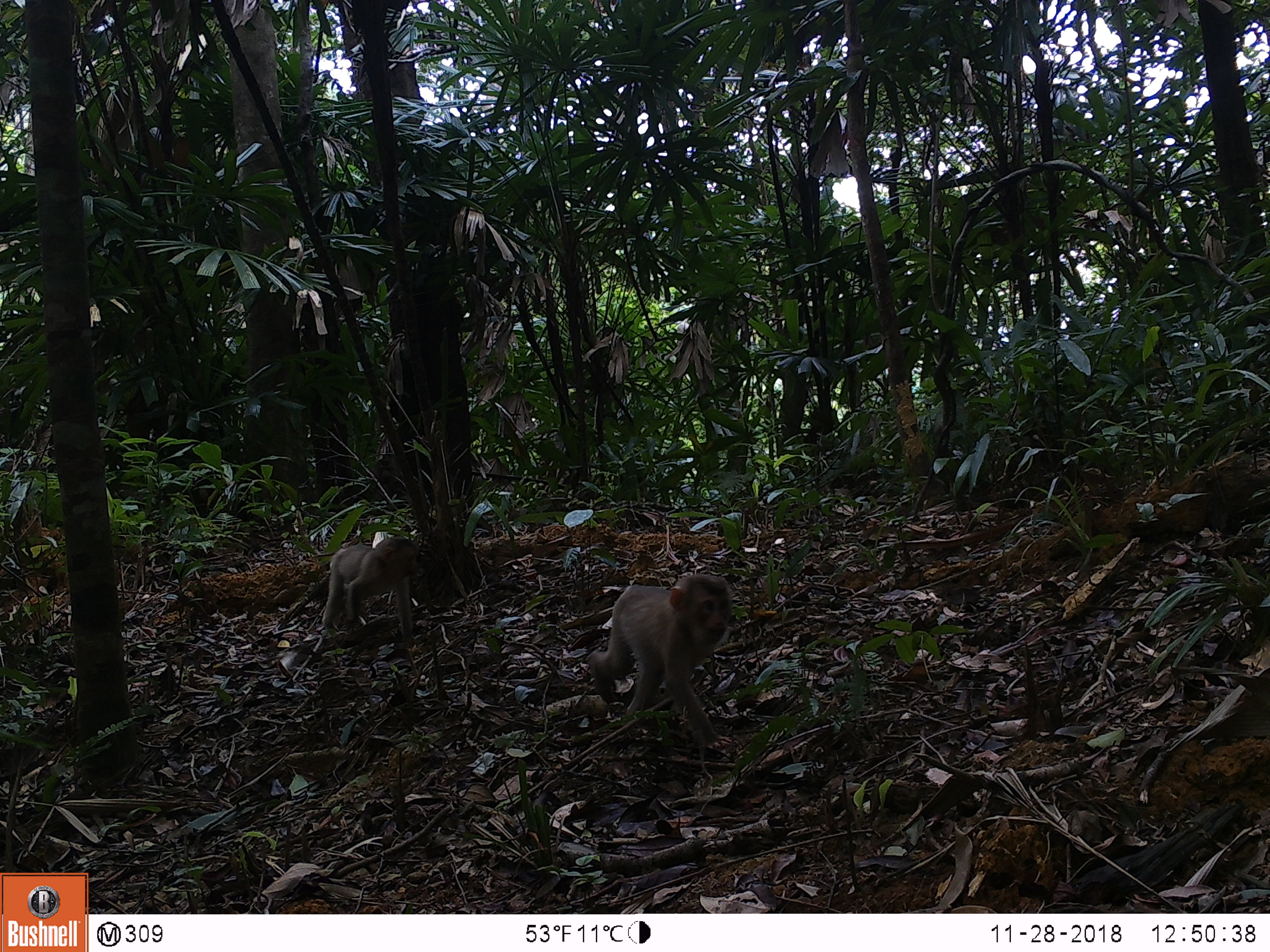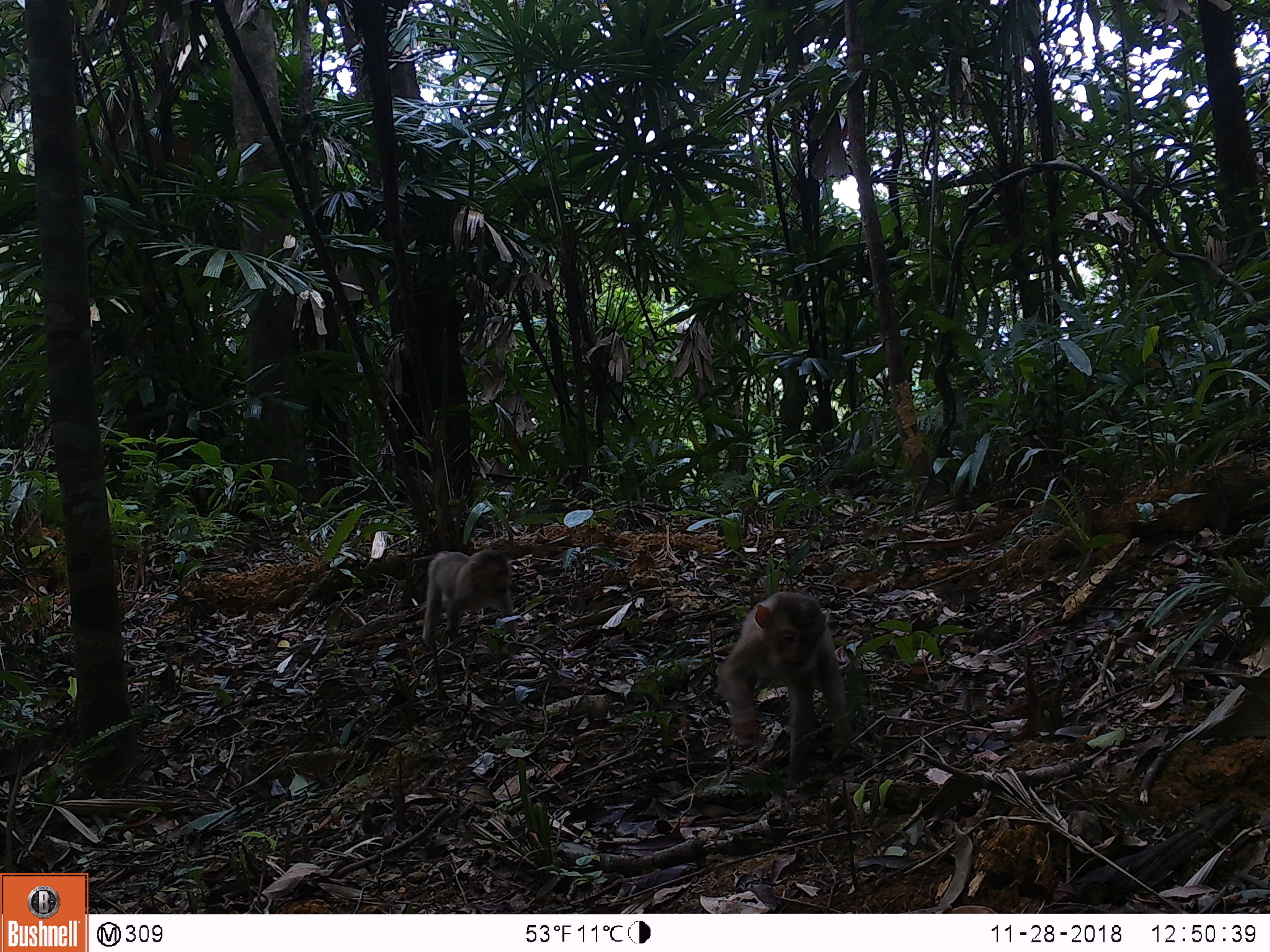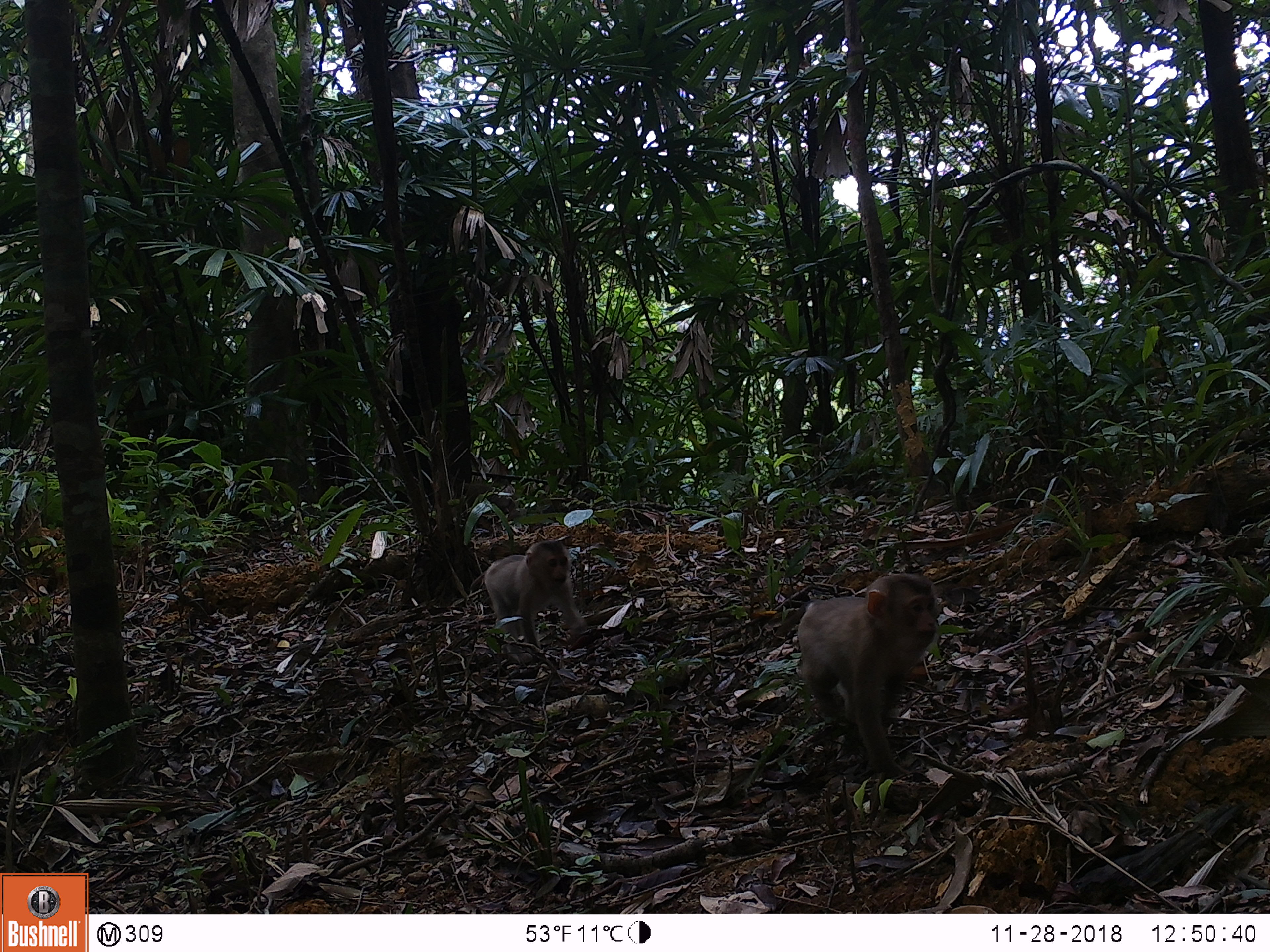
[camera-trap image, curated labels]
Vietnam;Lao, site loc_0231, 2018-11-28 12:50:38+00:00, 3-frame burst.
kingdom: Animalia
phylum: Chordata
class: Mammalia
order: Primates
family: Cercopithecidae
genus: Macaca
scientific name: Macaca nemestrina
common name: pig-tailed macaque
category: pig tailed macaque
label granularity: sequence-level